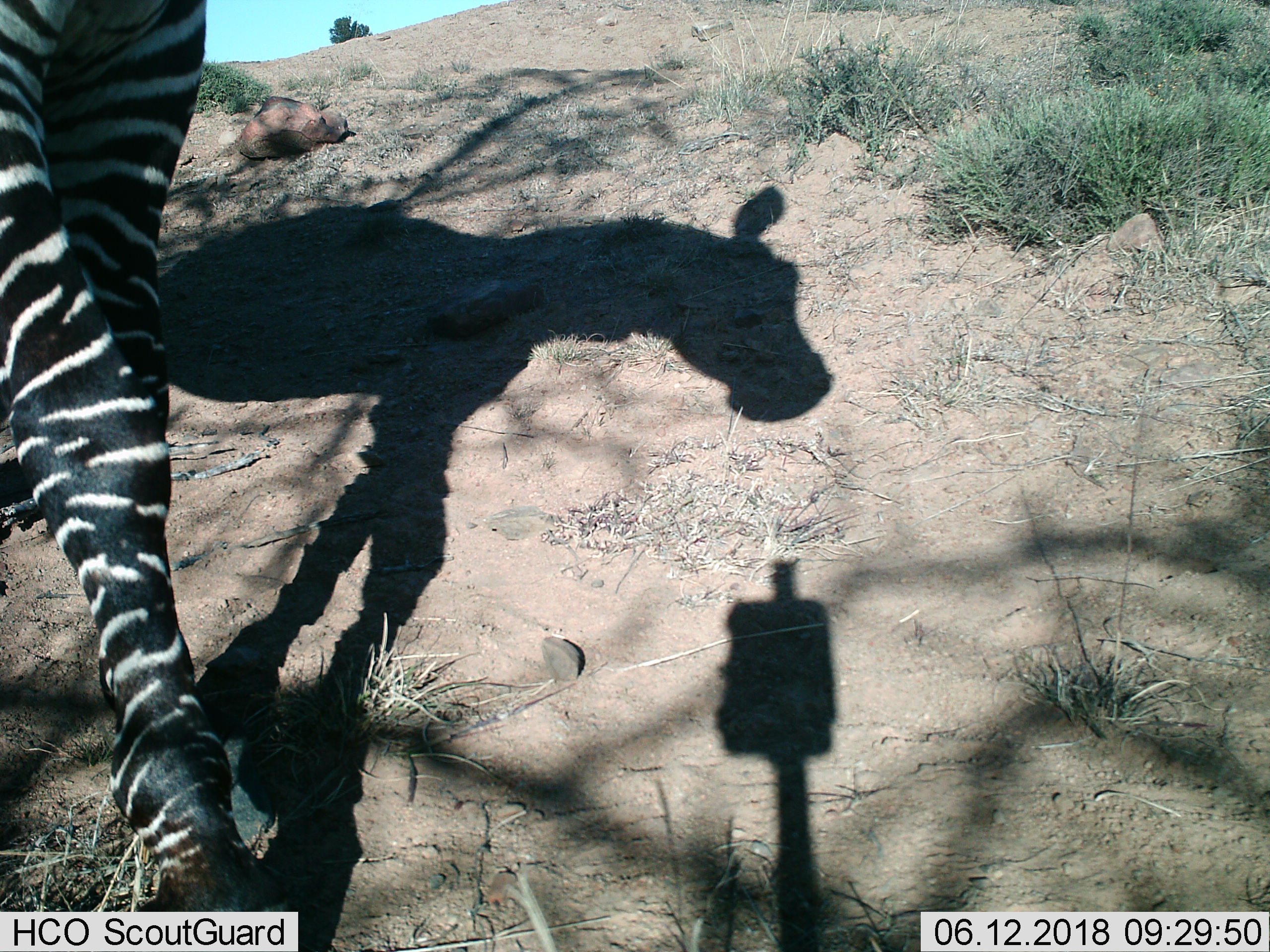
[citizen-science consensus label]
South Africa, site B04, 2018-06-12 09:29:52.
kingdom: Animalia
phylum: Chordata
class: Mammalia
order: Perissodactyla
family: Equidae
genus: Equus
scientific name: Equus zebra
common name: mountain zebra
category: zebramountain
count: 1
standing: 44%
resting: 0%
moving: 56%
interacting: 0%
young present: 0%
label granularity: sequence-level